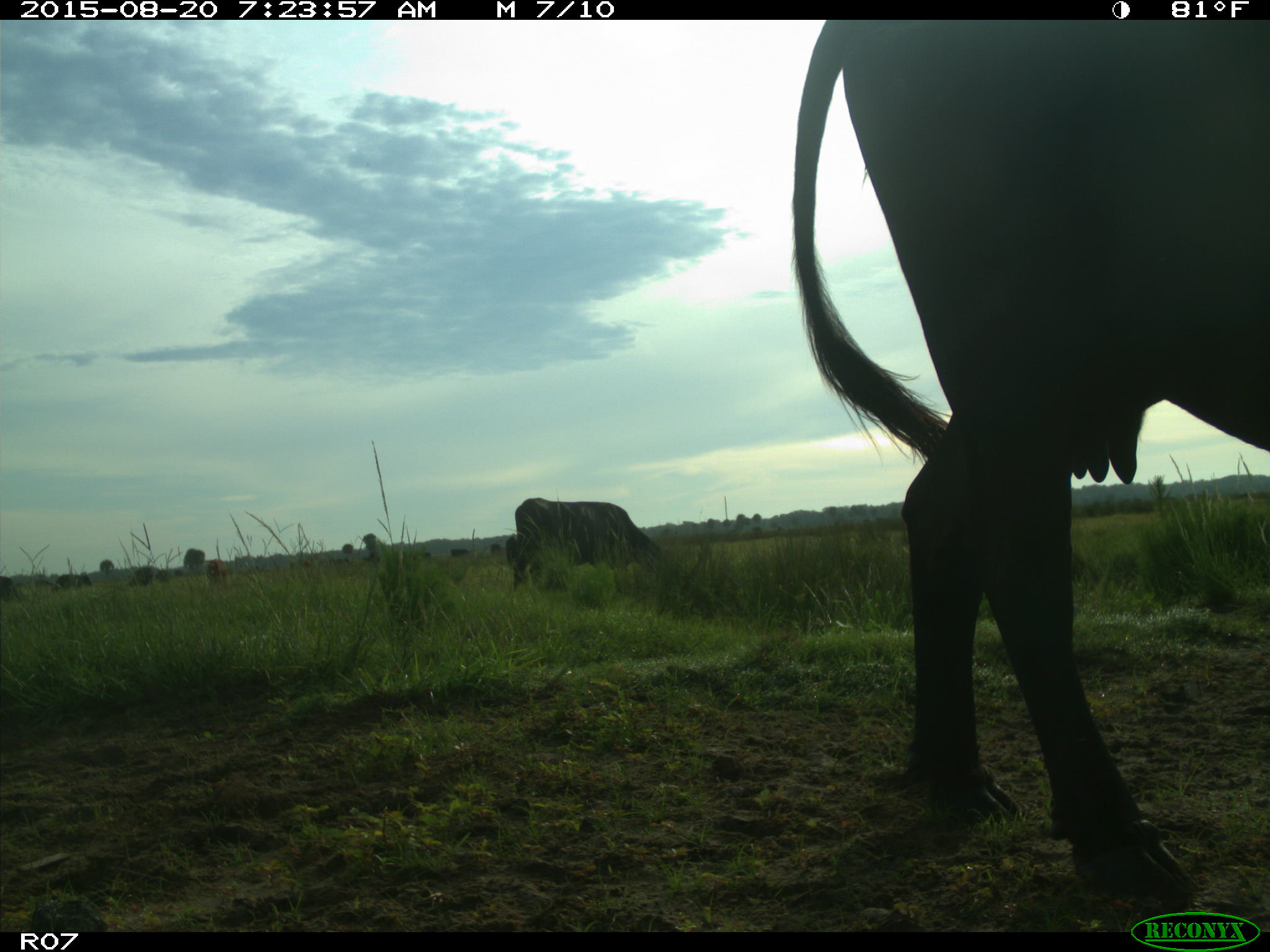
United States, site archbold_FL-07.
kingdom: Animalia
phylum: Chordata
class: Mammalia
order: Artiodactyla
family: Bovidae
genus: Bos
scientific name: Bos taurus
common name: domestic cow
Bos taurus (domestic cow).